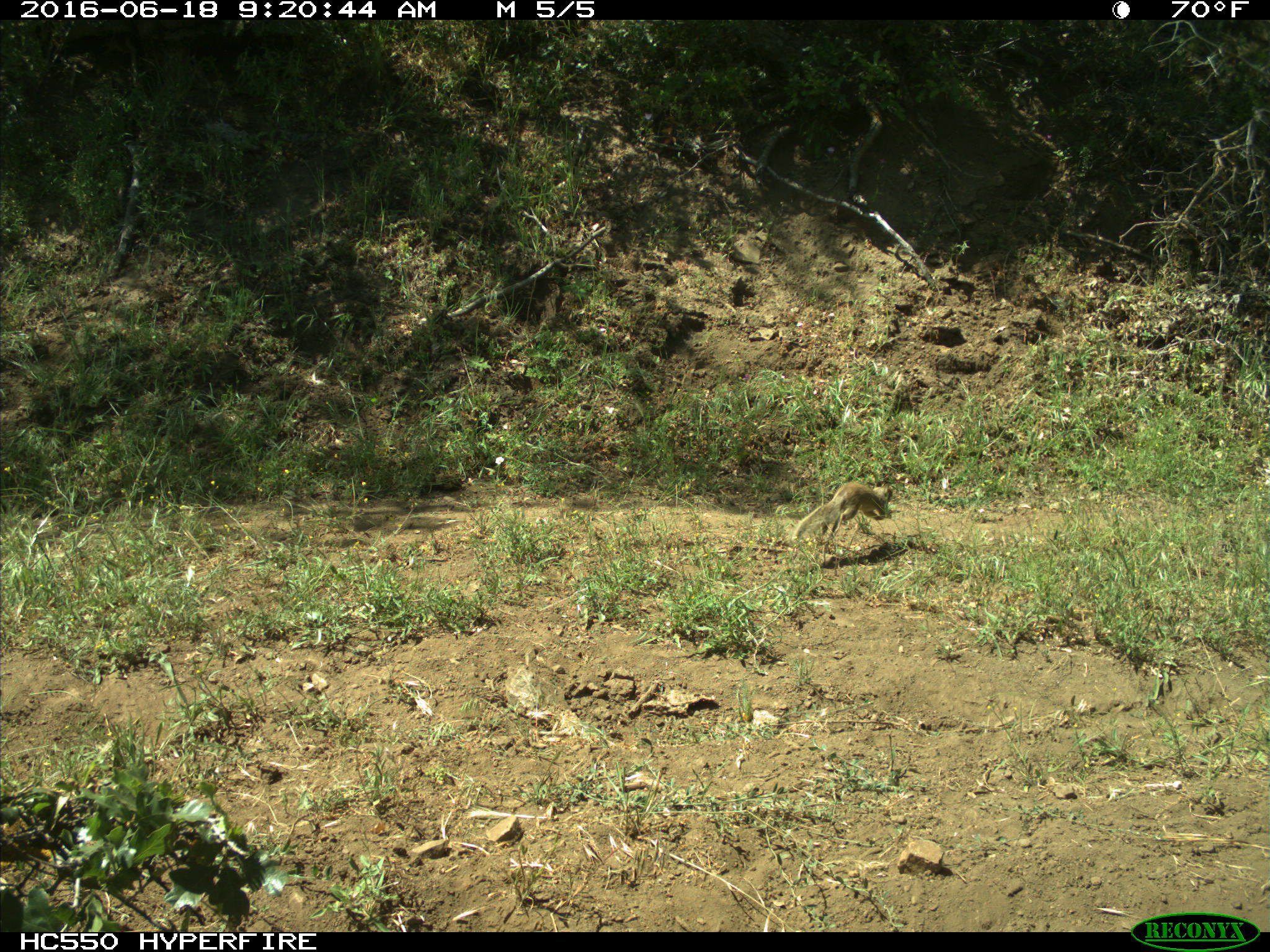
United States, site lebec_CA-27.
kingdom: Animalia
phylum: Chordata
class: Mammalia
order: Rodentia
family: Sciuridae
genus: Otospermophilus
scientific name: Otospermophilus beecheyi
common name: california ground squirrel